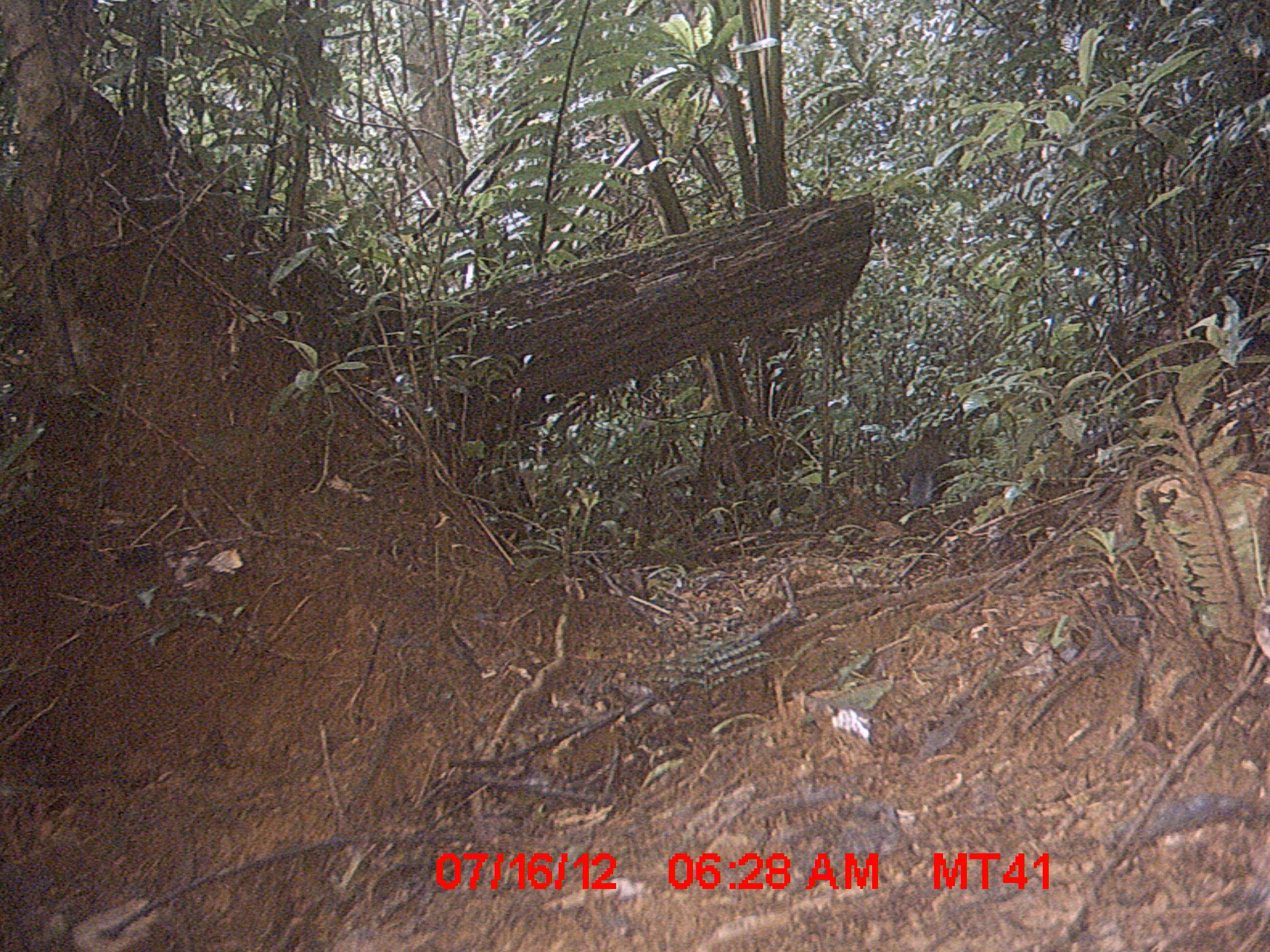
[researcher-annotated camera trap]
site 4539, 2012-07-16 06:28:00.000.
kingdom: Animalia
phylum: Chordata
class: Aves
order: Cuculiformes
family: Cuculidae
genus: Coua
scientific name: Coua serriana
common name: red-breasted coua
Coua serriana (red-breasted coua), count 1.